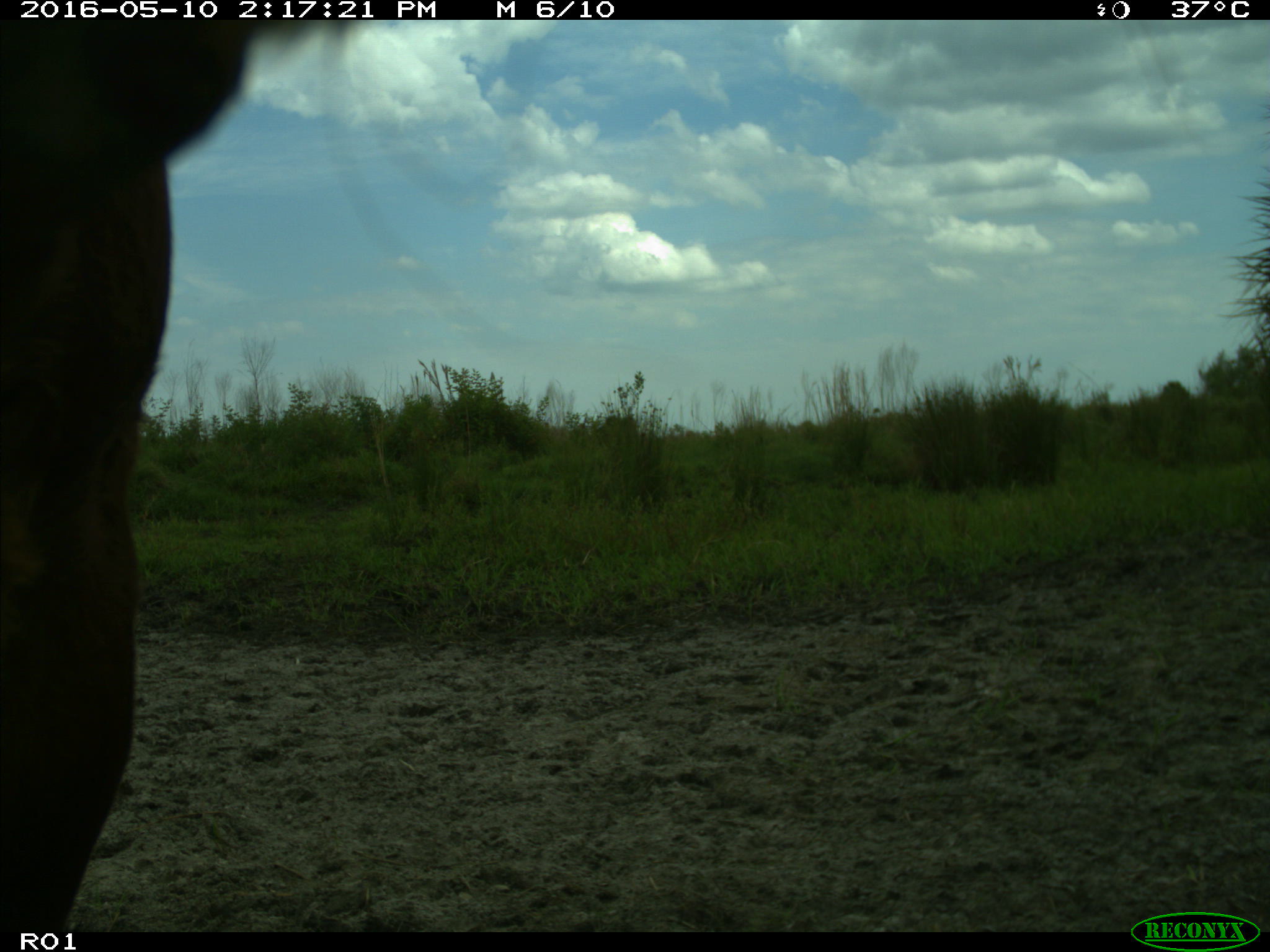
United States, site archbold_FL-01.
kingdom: Animalia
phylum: Chordata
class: Mammalia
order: Artiodactyla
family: Bovidae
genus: Bos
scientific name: Bos taurus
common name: domestic cow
Bos taurus (domestic cow).